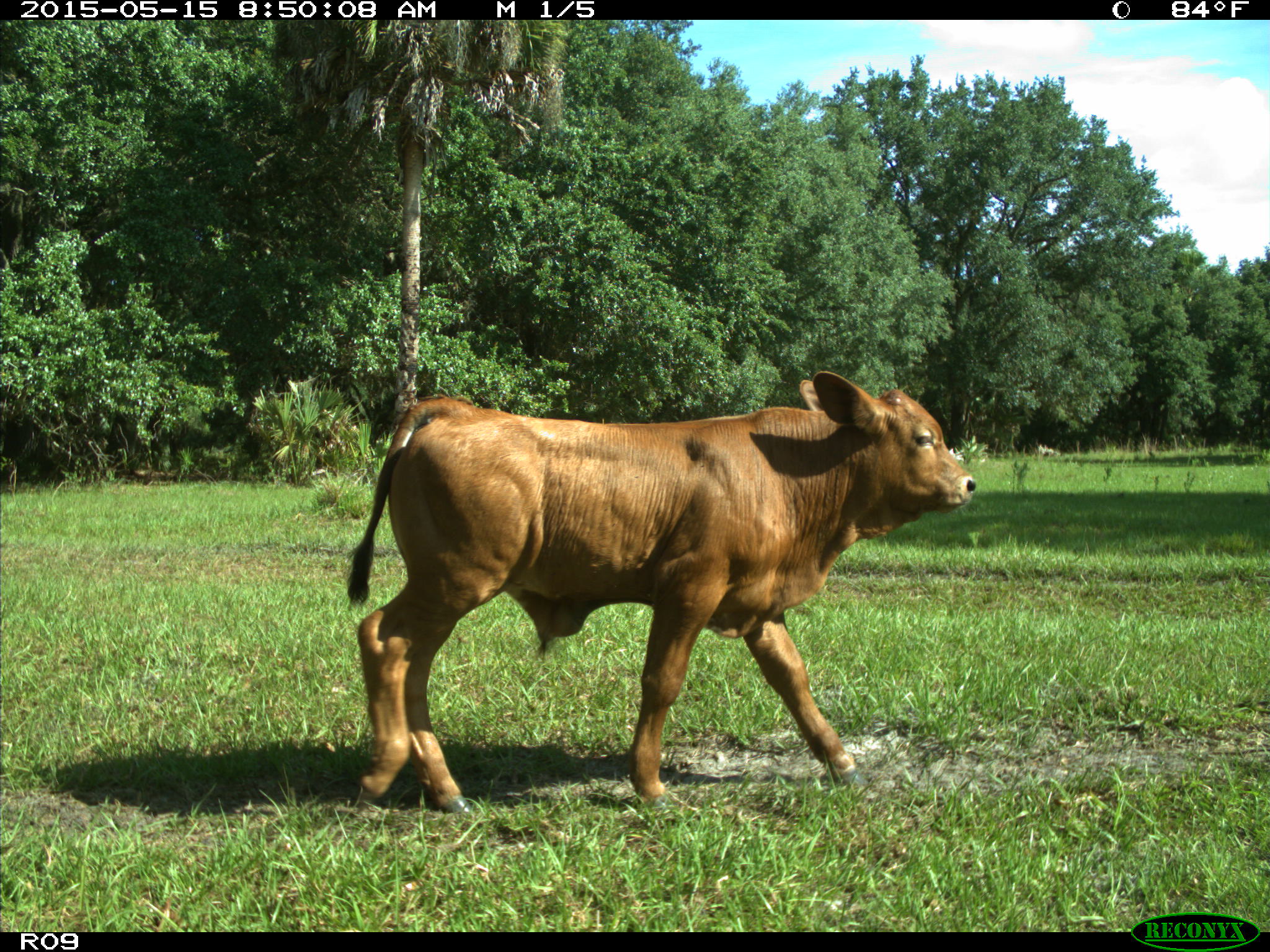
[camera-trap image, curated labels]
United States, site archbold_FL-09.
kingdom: Animalia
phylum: Chordata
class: Mammalia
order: Artiodactyla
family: Bovidae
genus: Bos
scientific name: Bos taurus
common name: domestic cow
Bos taurus (domestic cow).